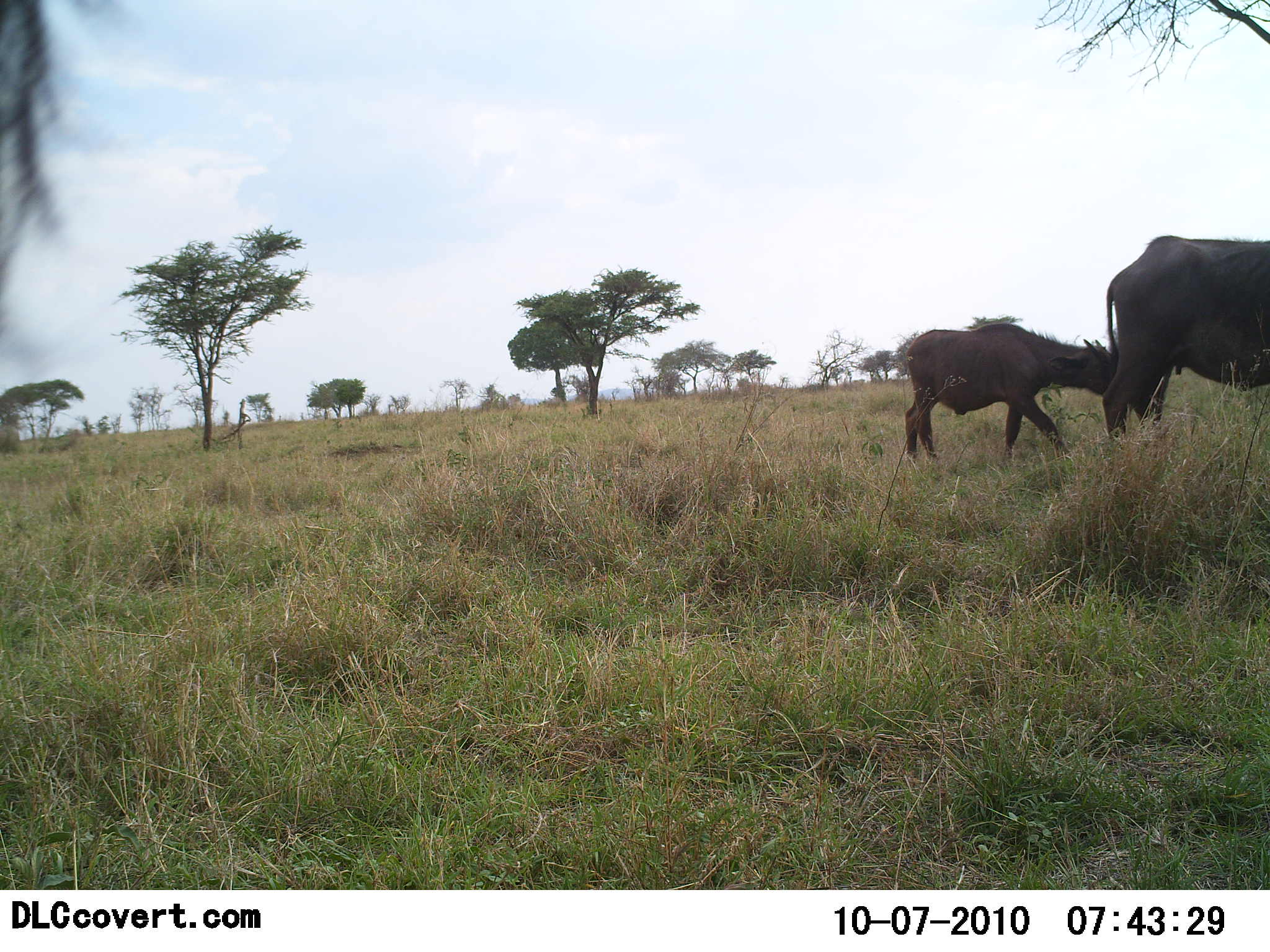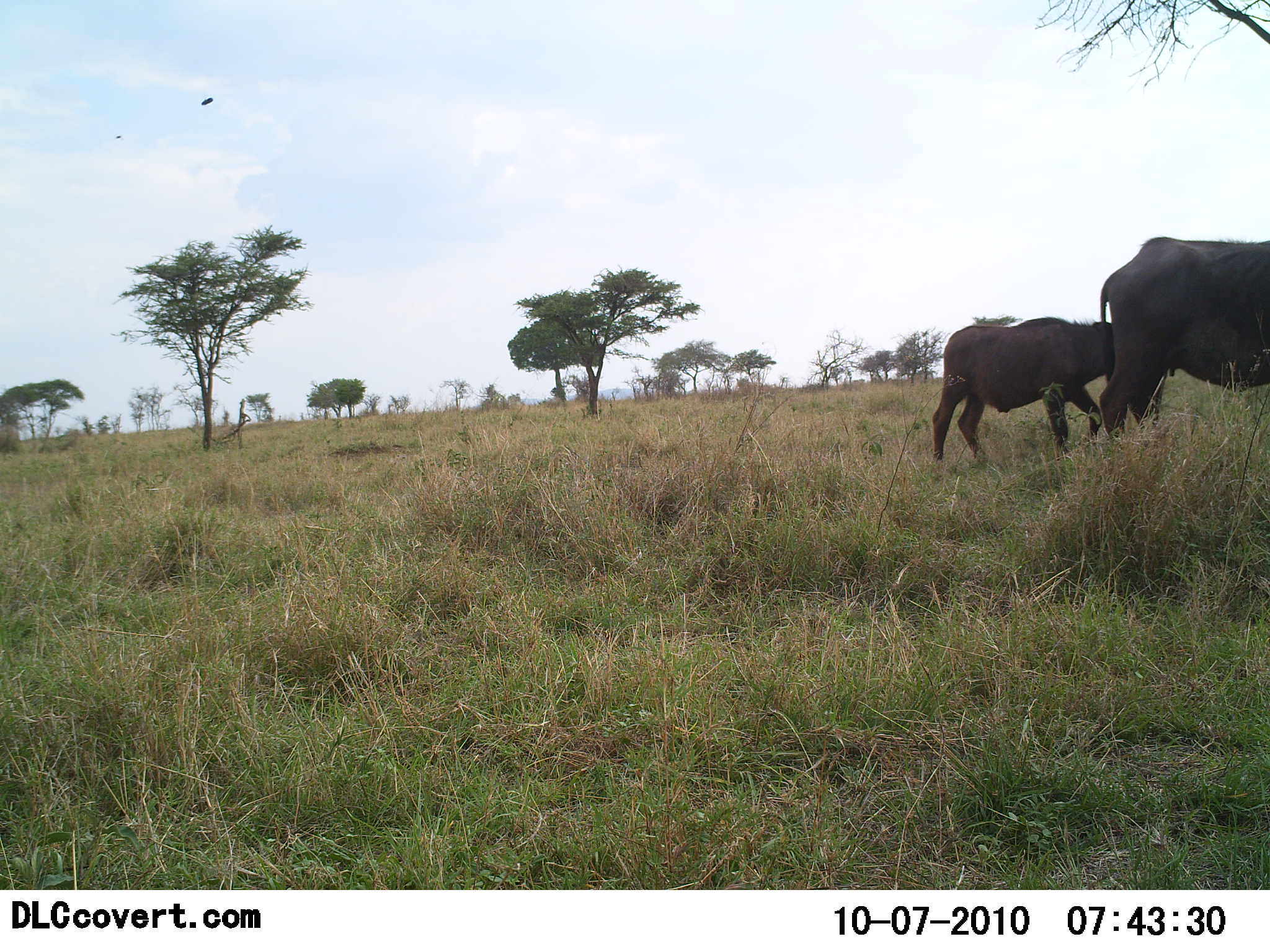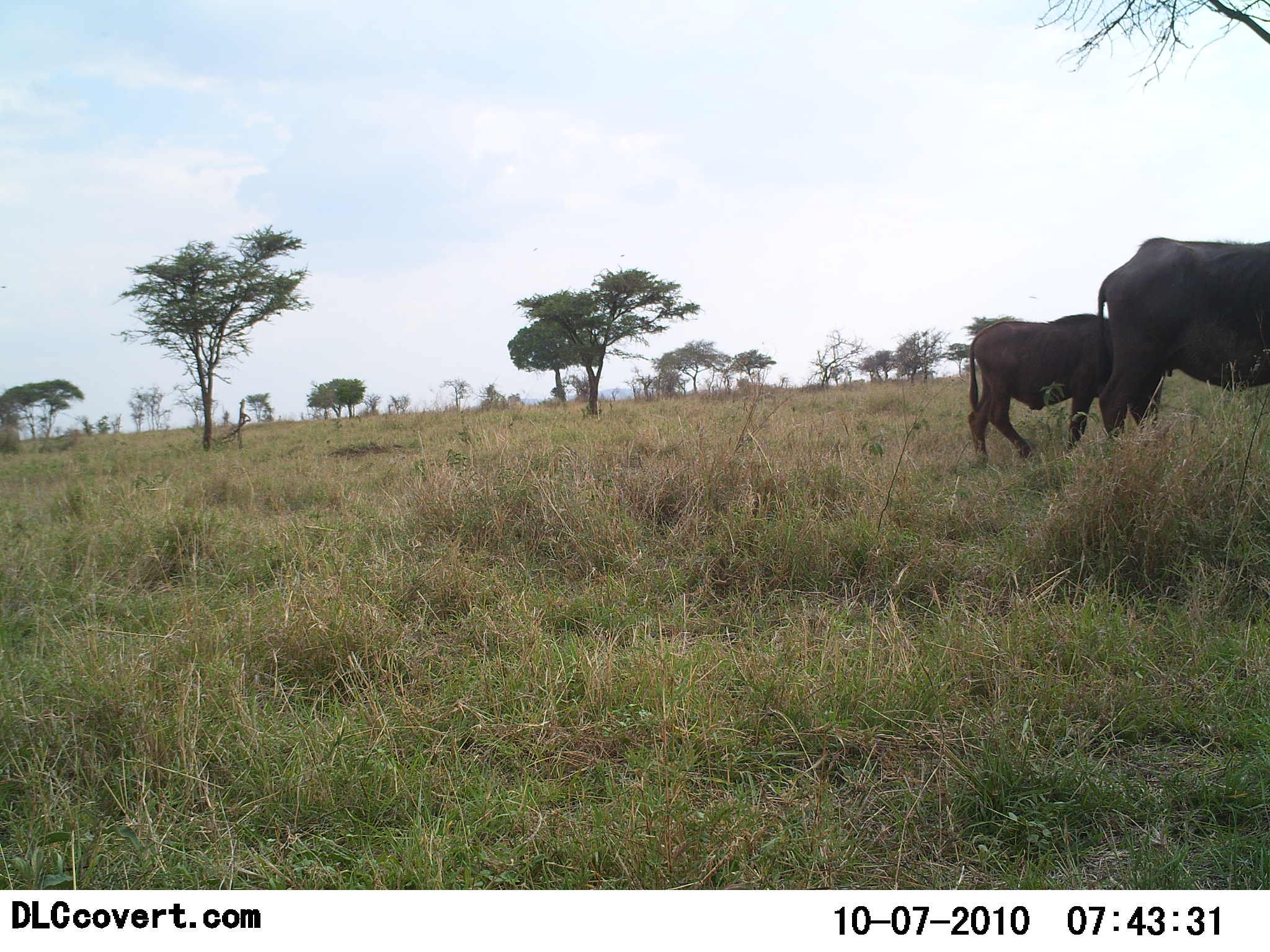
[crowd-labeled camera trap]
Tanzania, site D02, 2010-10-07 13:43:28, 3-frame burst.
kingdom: Animalia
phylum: Chordata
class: Mammalia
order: Artiodactyla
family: Bovidae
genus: Syncerus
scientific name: Syncerus caffer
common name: cape buffalo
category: buffalo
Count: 2.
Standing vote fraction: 42%.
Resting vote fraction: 0%.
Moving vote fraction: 42%.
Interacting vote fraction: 8%.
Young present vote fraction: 58%.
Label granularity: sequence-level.